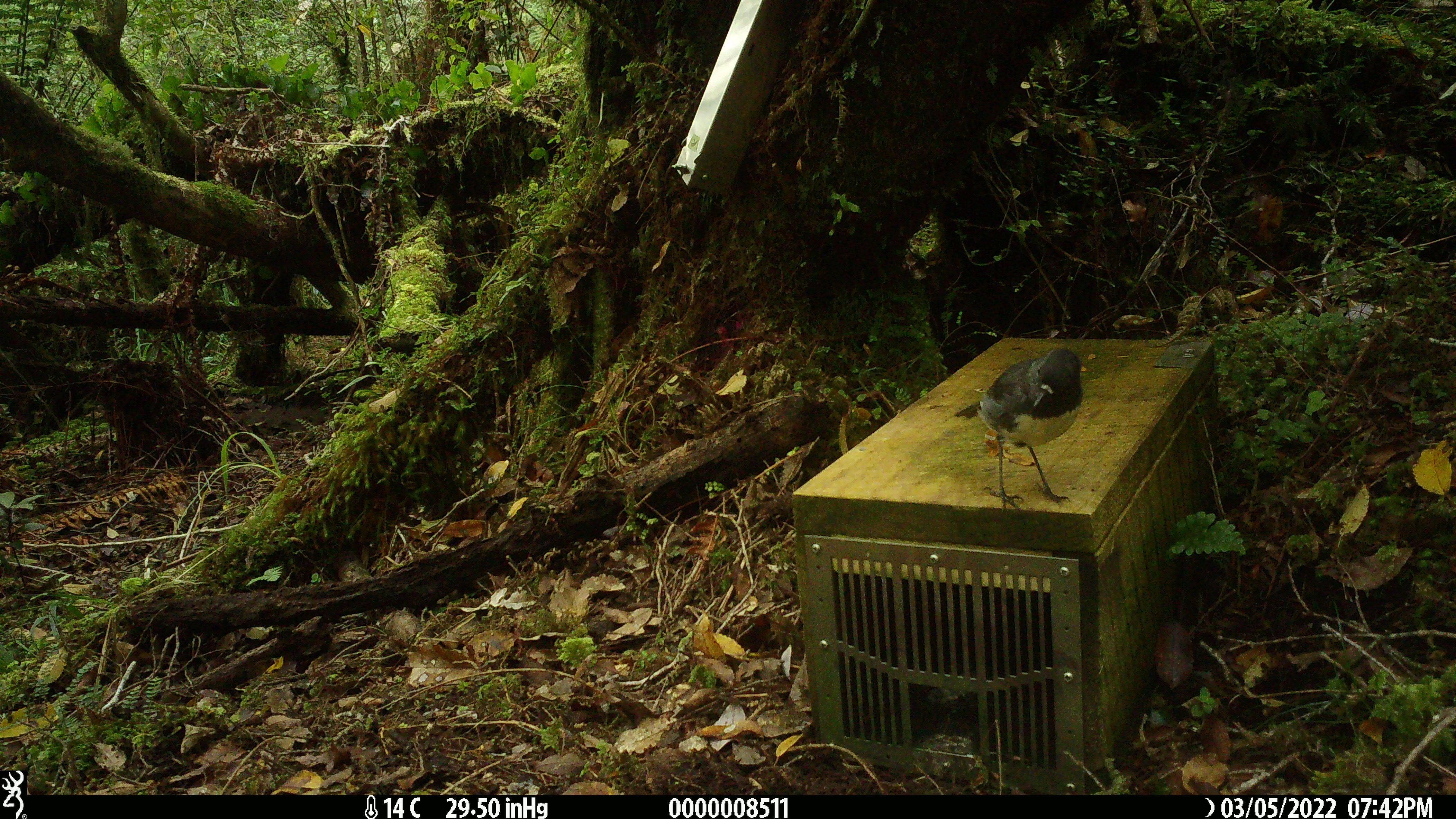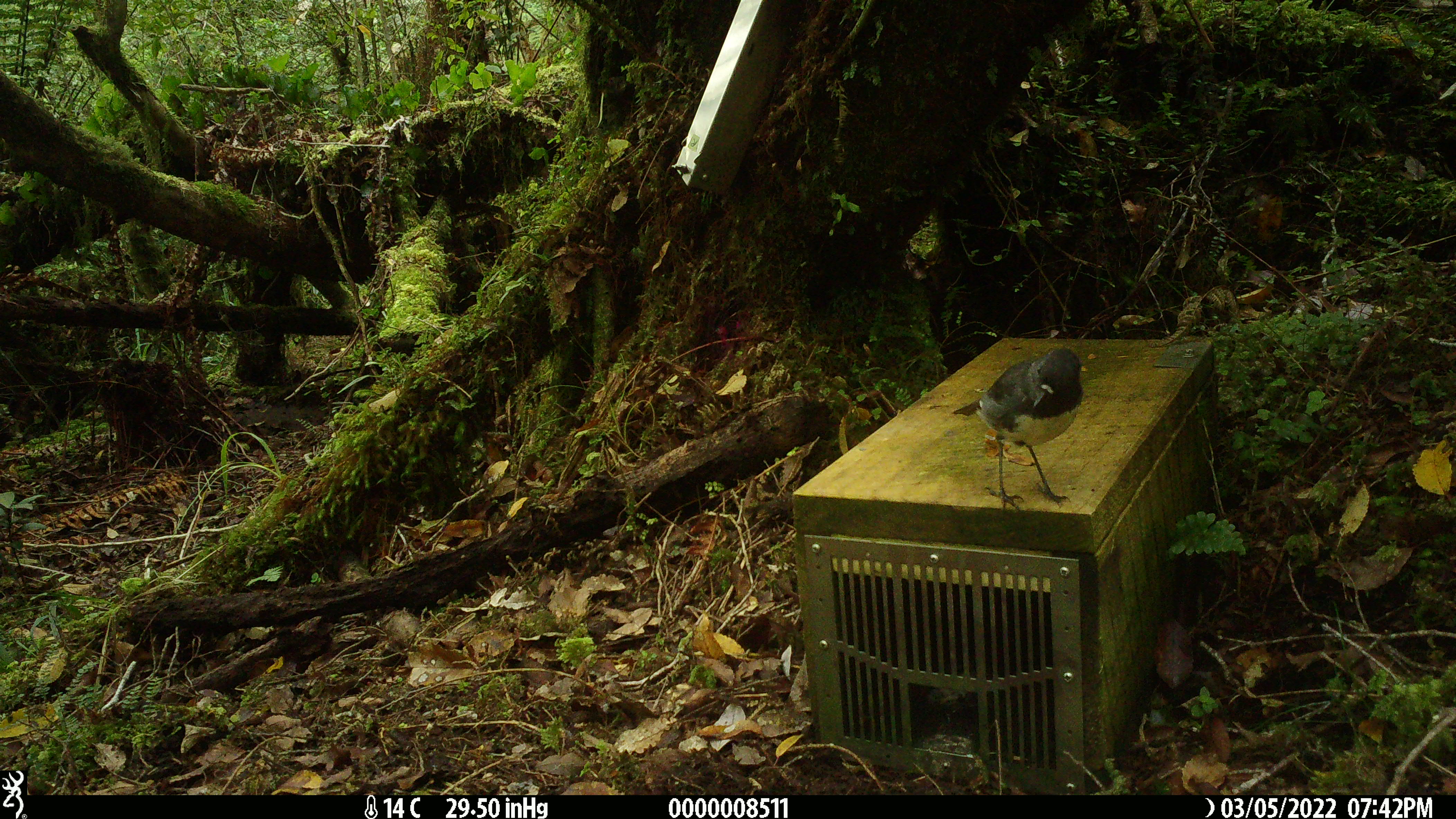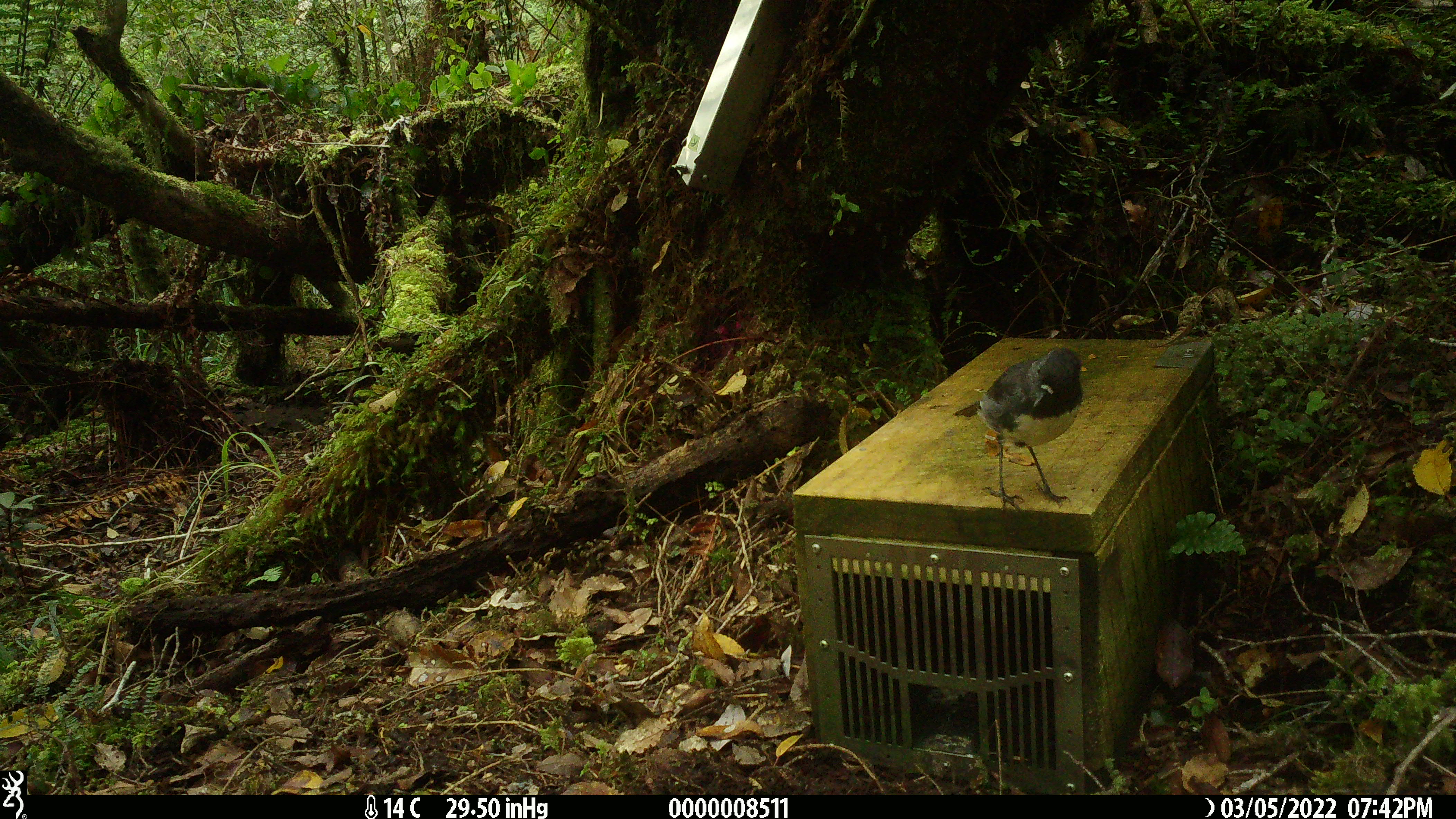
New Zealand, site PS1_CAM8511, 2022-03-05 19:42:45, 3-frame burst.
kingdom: Animalia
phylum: Chordata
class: Aves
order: Passeriformes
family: Petroicidae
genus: Petroica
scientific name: Petroica australis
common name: new zealand robin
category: robin